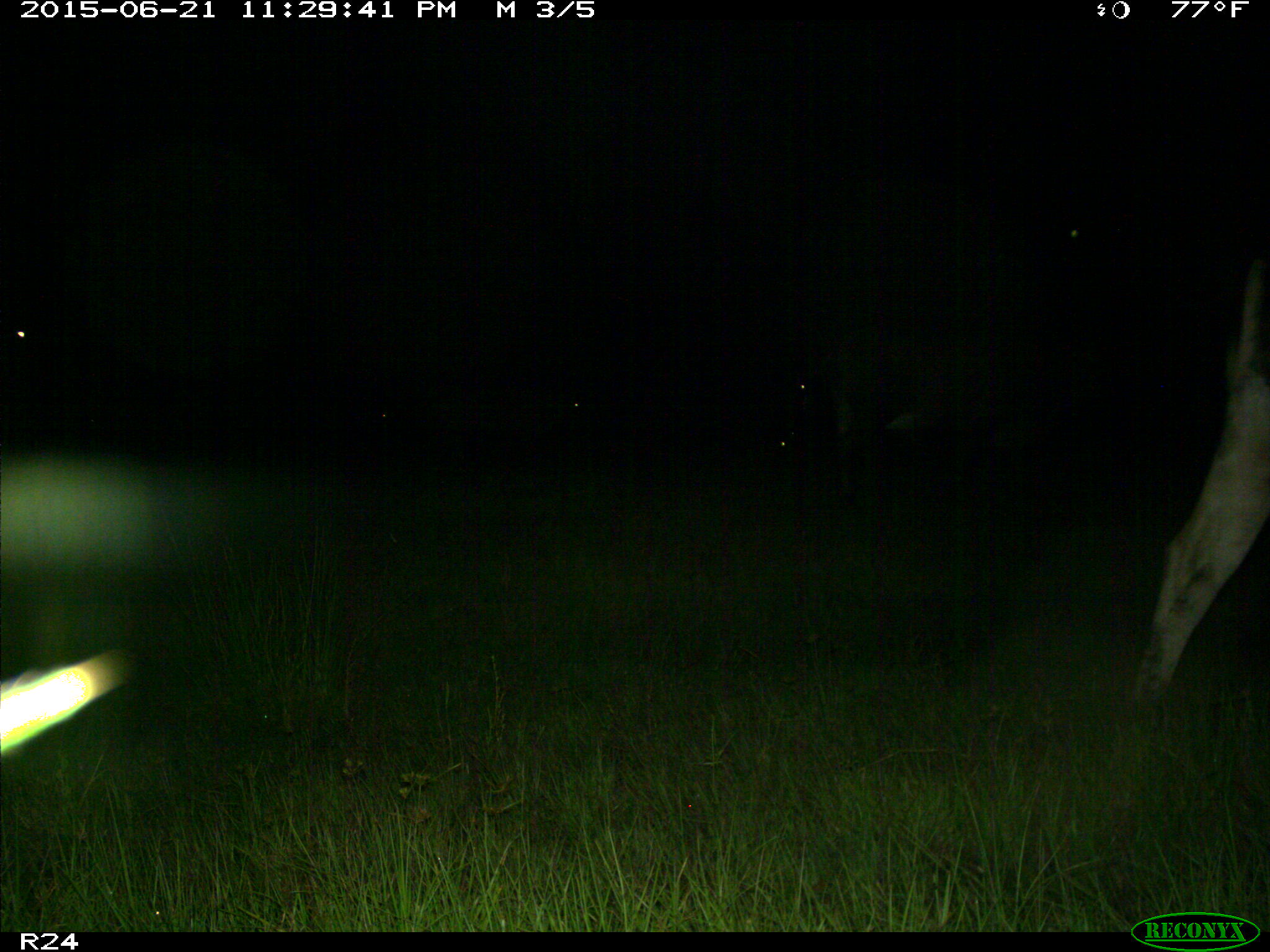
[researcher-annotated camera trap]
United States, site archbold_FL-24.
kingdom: Animalia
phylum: Chordata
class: Mammalia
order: Artiodactyla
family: Bovidae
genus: Bos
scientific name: Bos taurus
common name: domestic cow